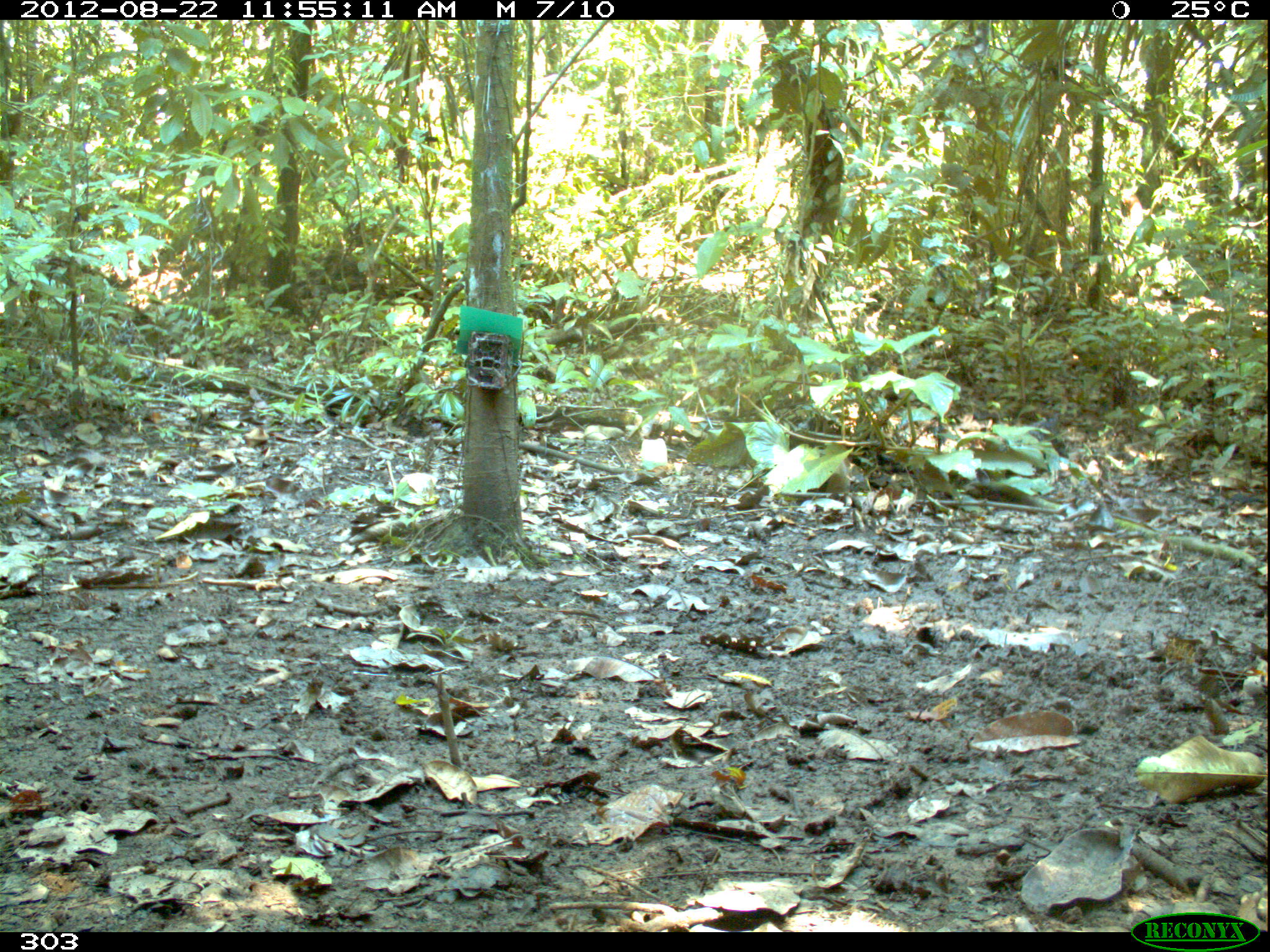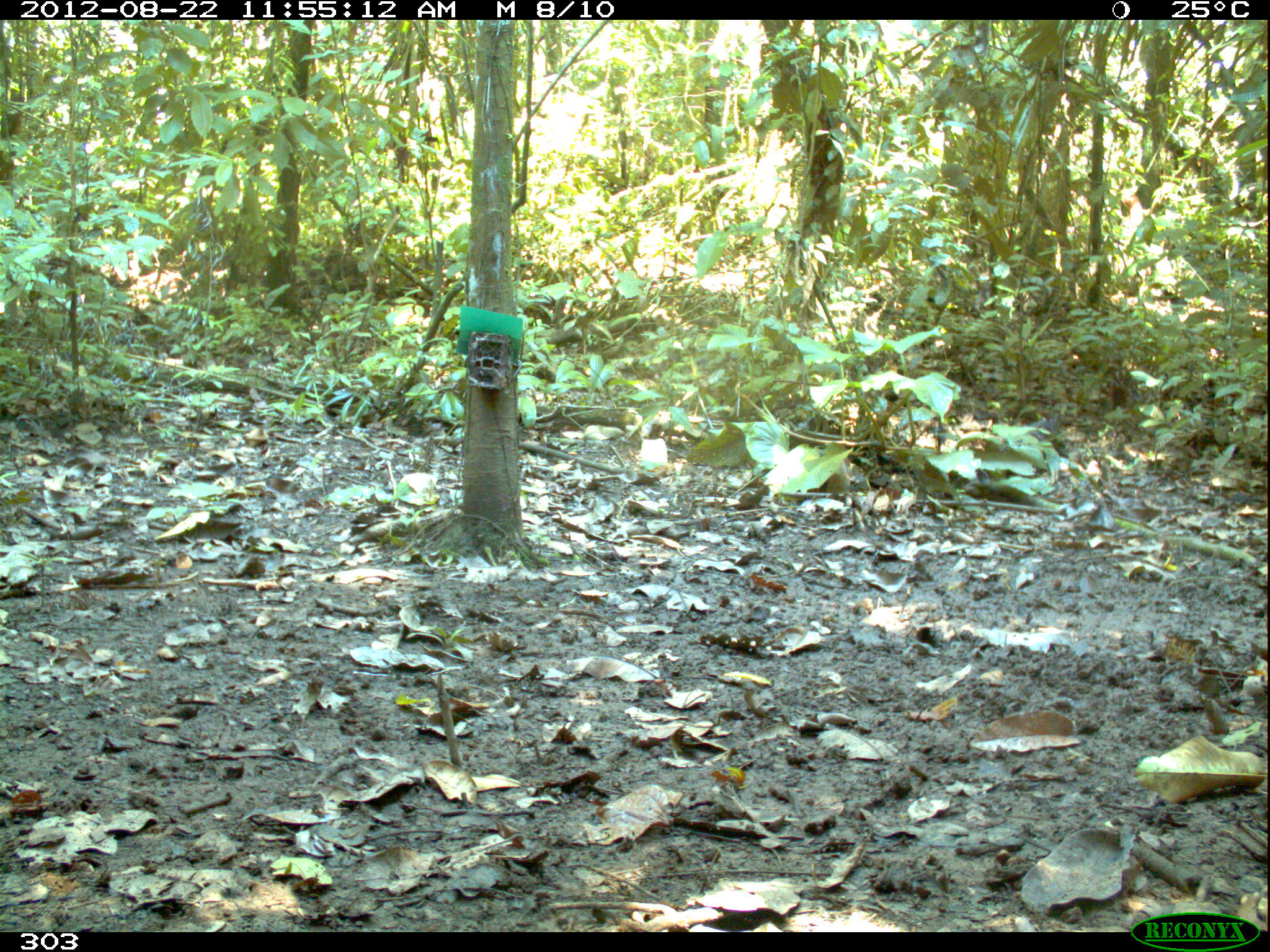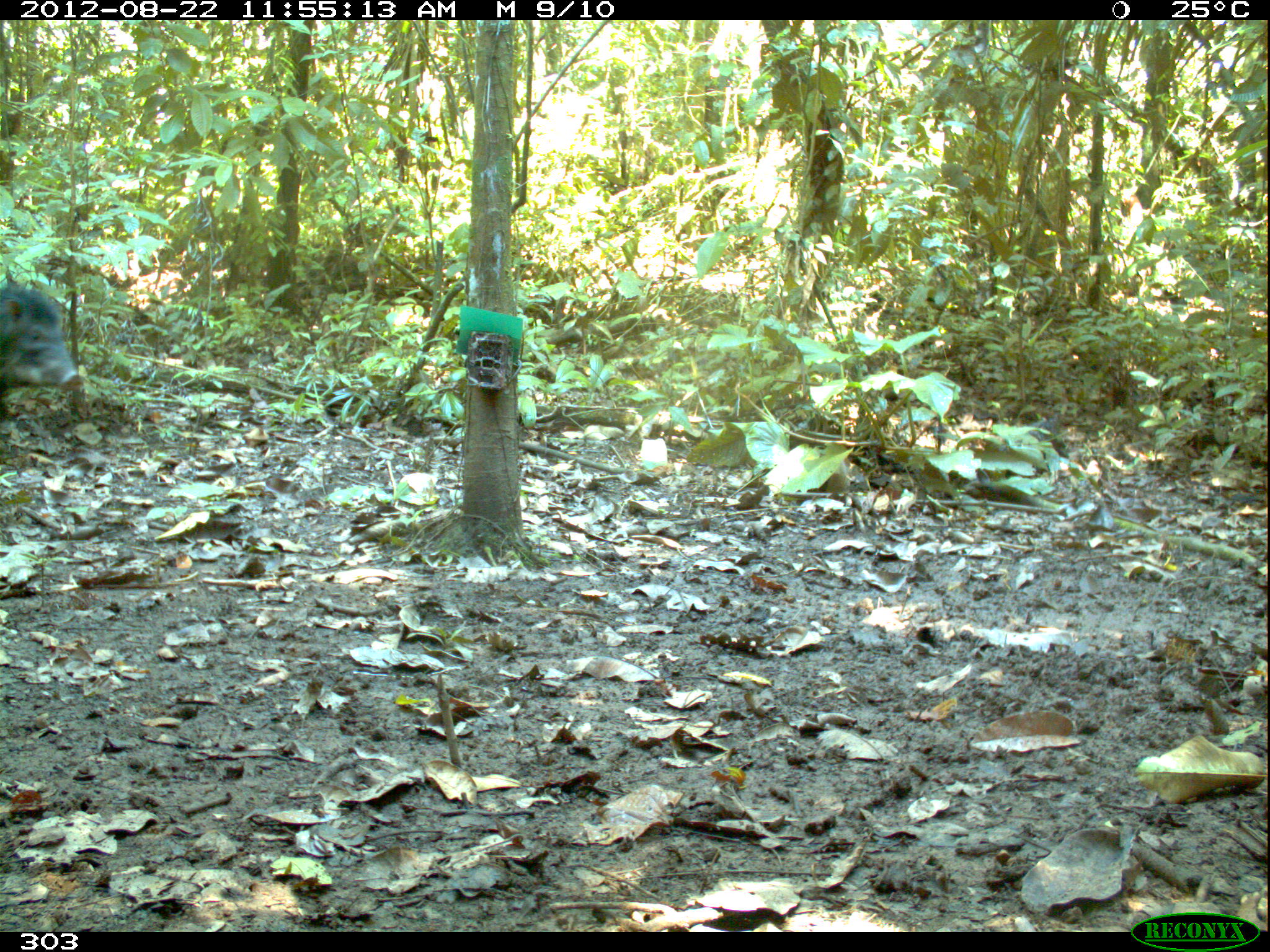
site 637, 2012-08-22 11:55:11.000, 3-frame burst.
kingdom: Animalia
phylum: Chordata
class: Mammalia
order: Artiodactyla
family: Tayassuidae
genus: Tayassu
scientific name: Tayassu pecari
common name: white-lipped peccary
Tayassu pecari (white-lipped peccary).